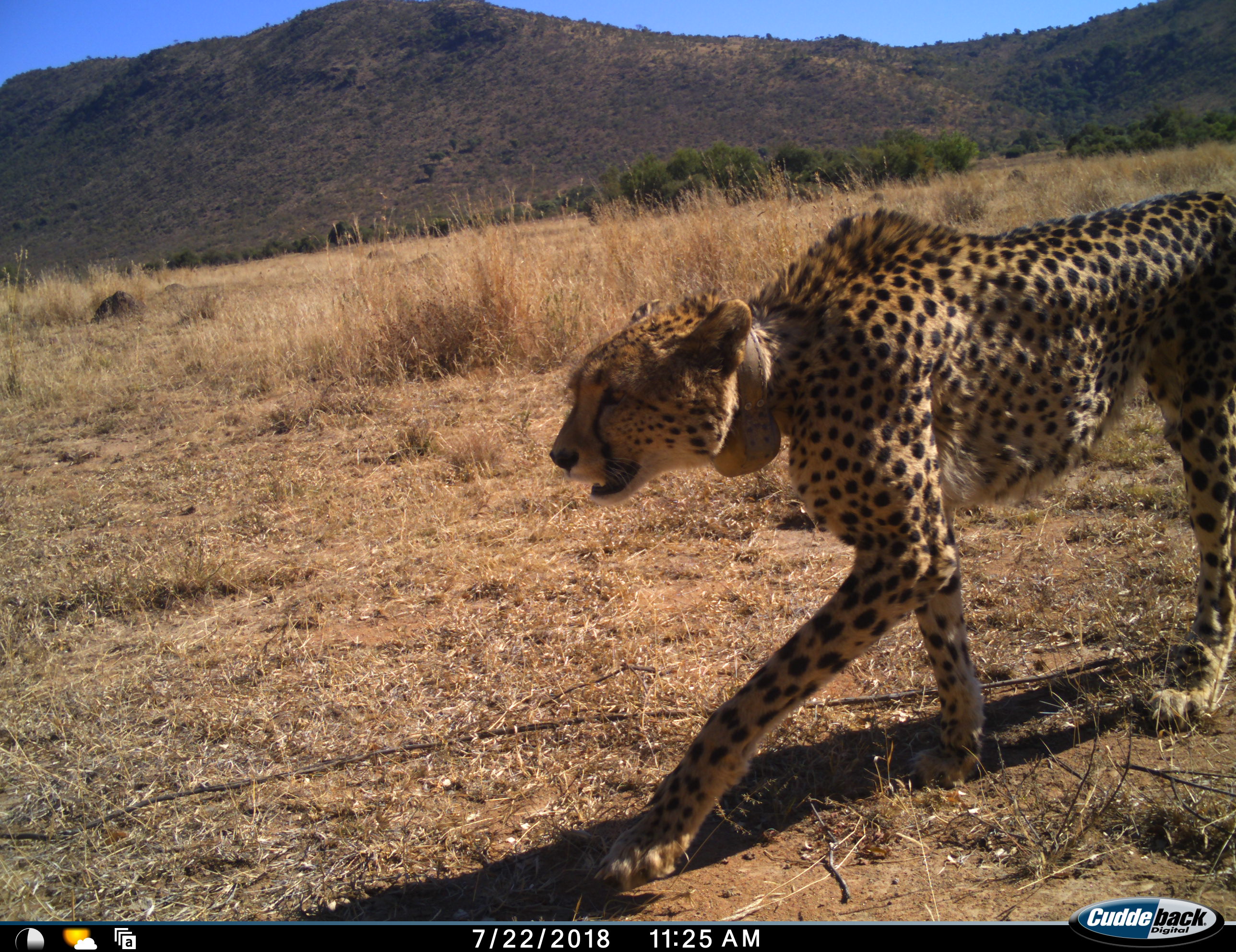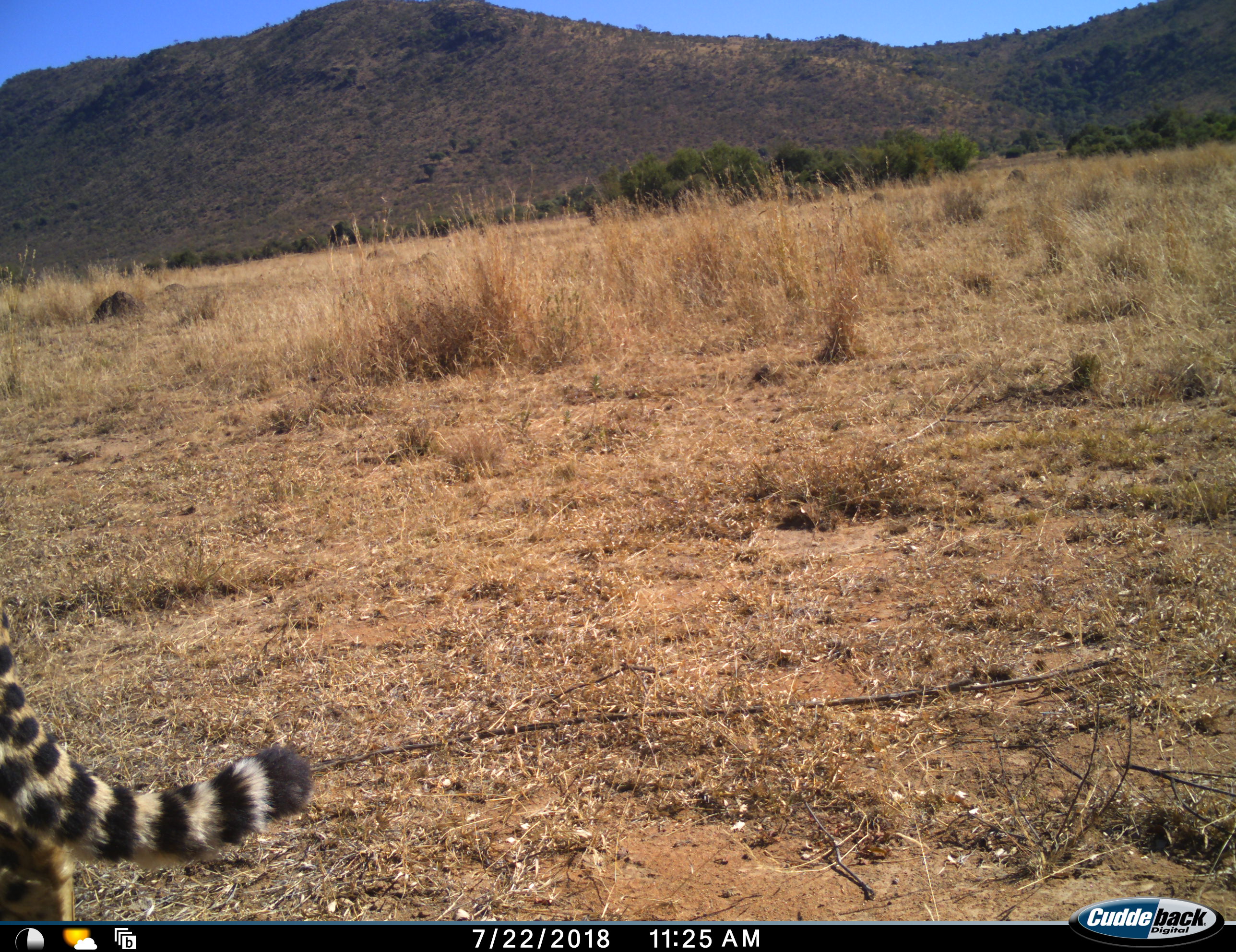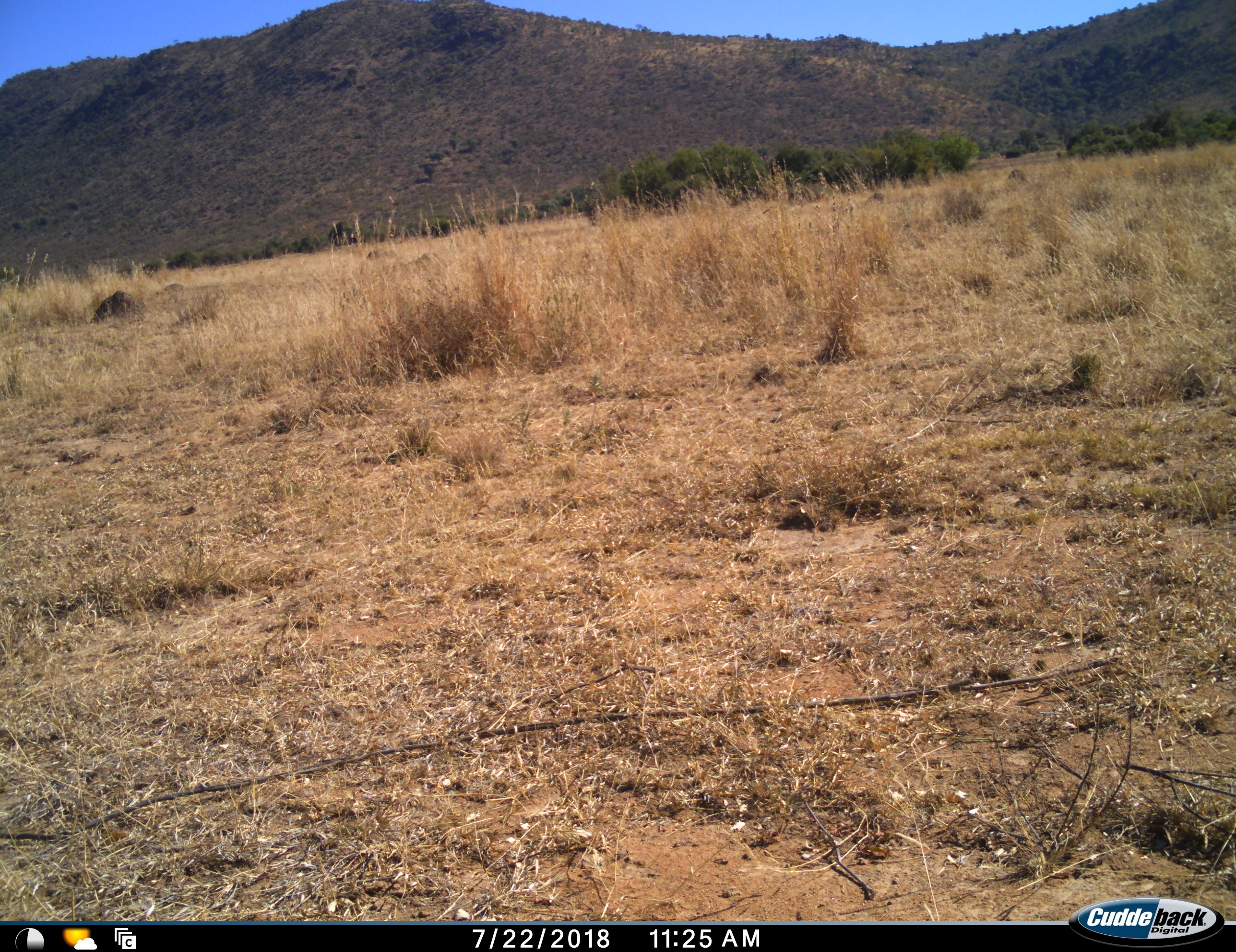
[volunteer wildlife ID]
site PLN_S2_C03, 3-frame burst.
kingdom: Animalia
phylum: Chordata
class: Mammalia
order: Carnivora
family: Felidae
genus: Acinonyx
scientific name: Acinonyx jubatus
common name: cheetah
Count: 1.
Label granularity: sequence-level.